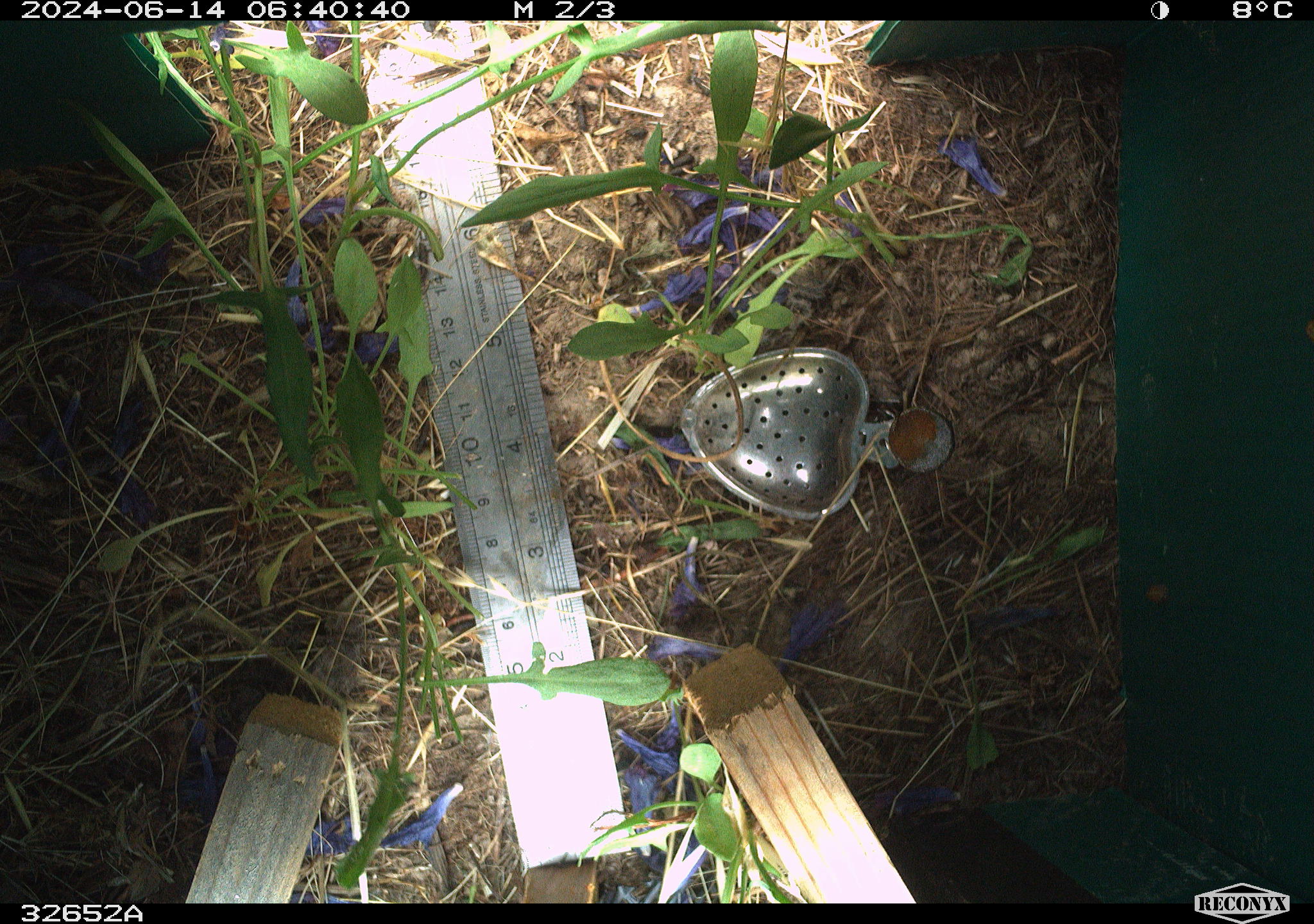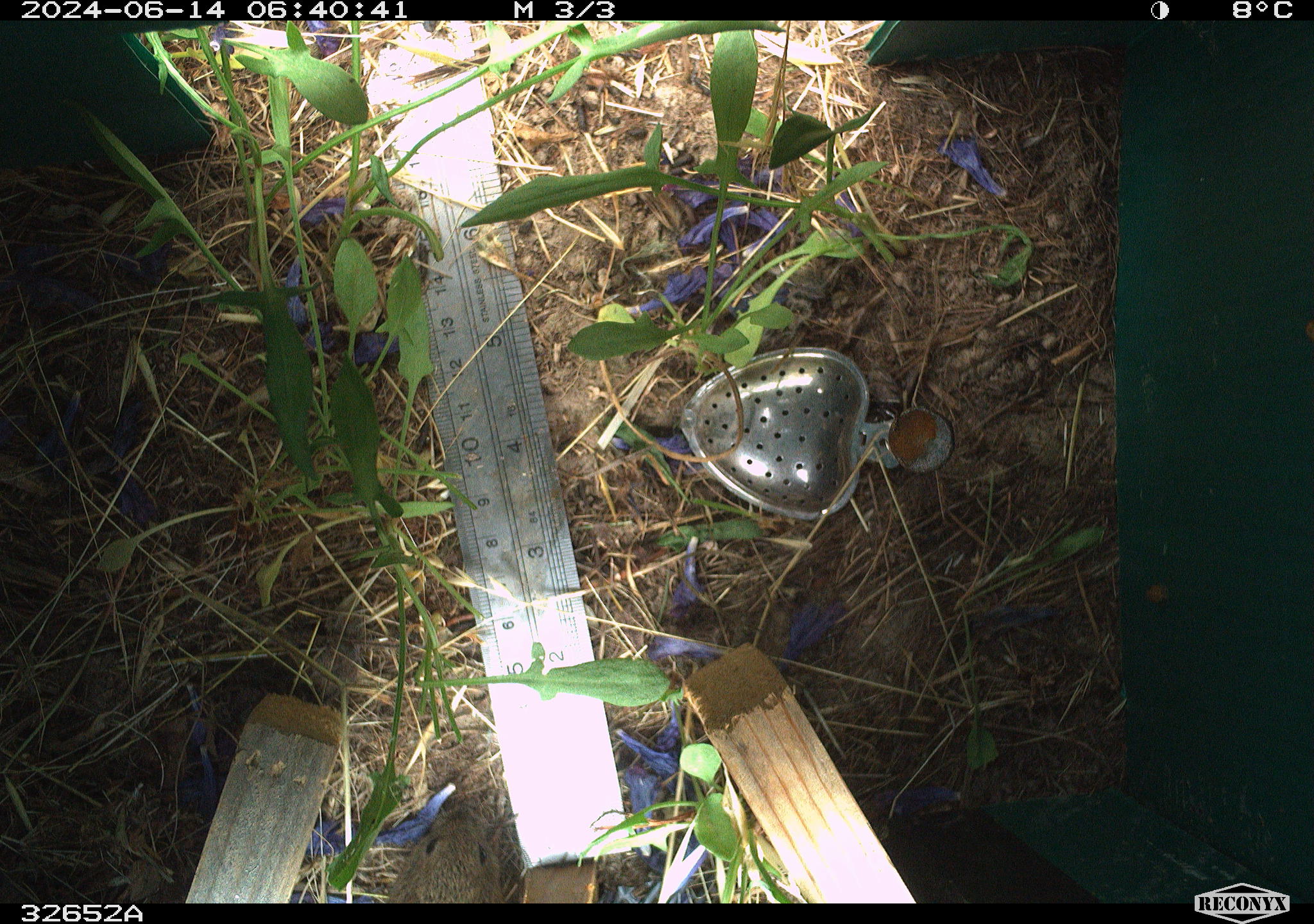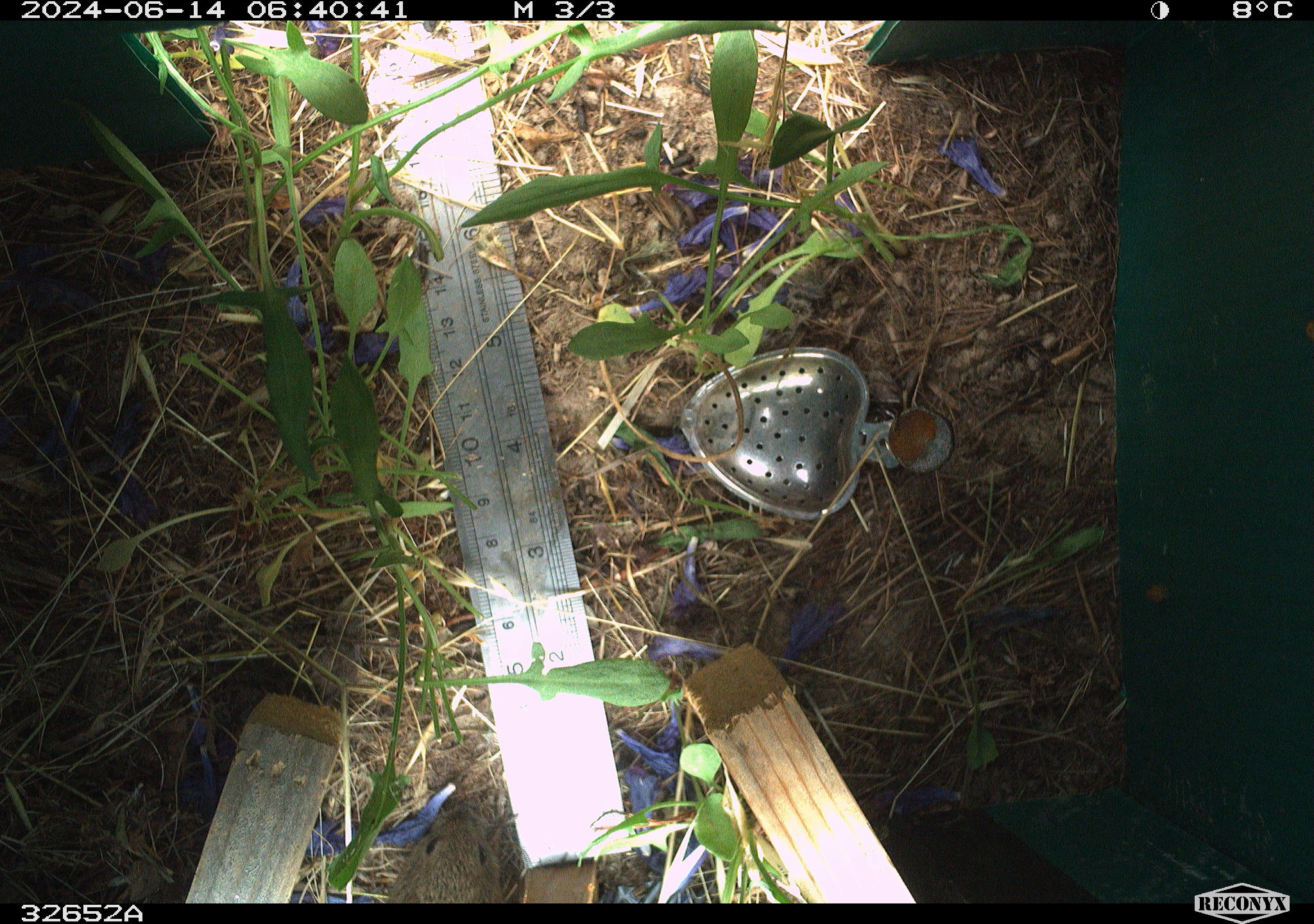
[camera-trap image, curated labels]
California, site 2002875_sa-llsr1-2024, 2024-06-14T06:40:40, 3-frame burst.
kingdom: Animalia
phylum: Chordata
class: Mammalia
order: Rodentia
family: Cricetidae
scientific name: Arvicolinae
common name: voles, lemmings, and muskrats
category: arvicolinae subfamily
Arvicolinae subfamily (voles, lemmings, and muskrats) (Arvicolinae).